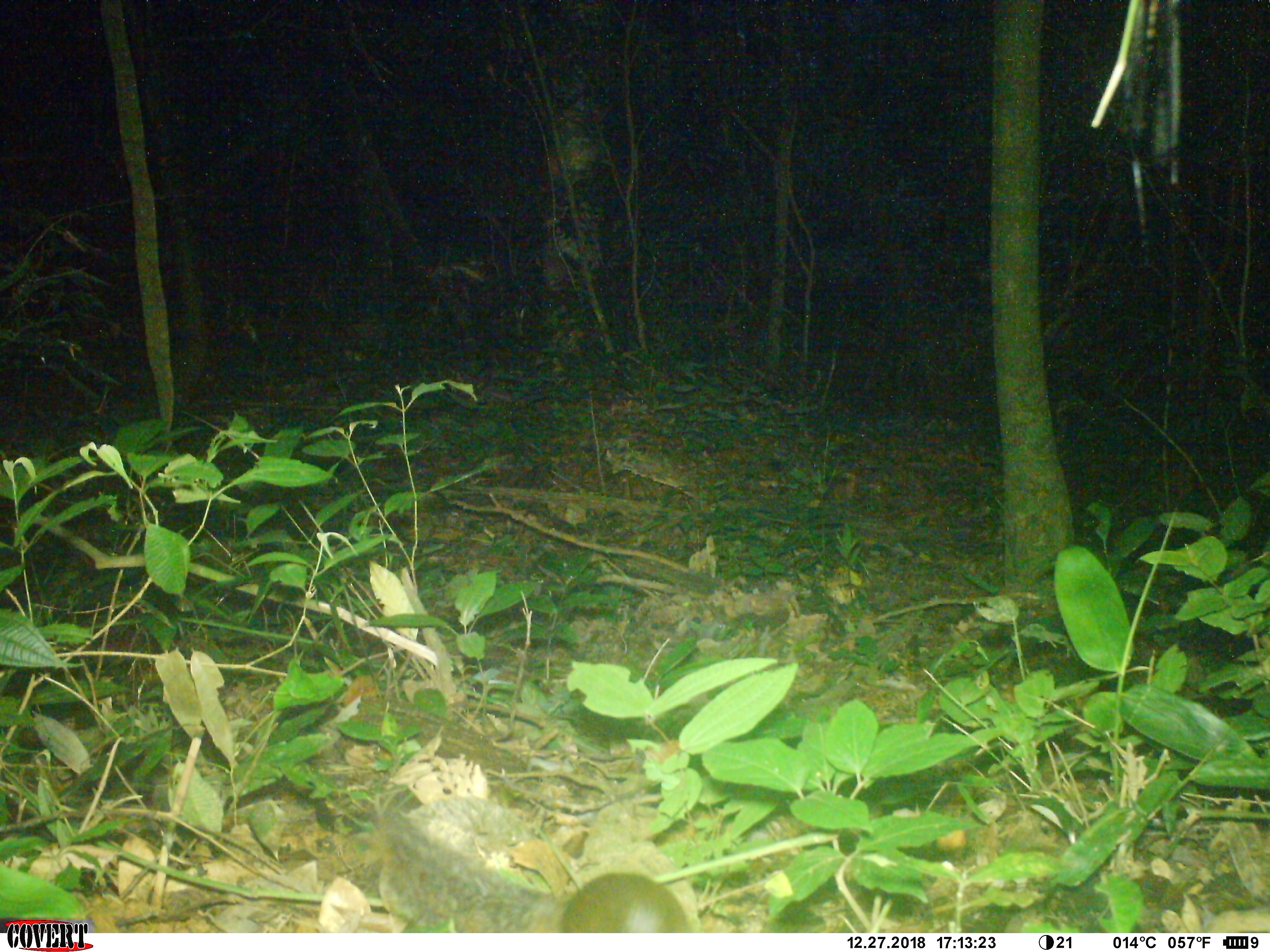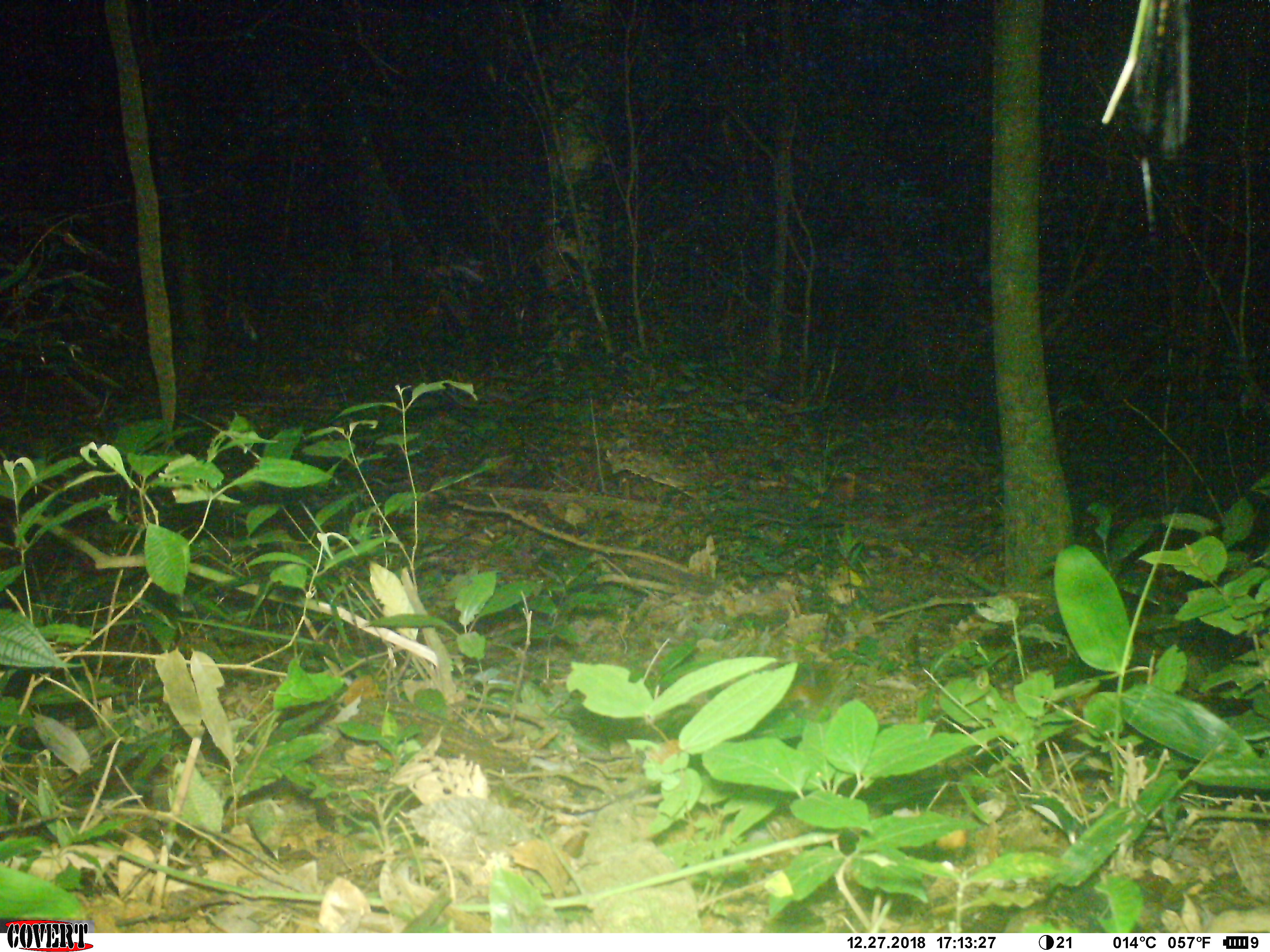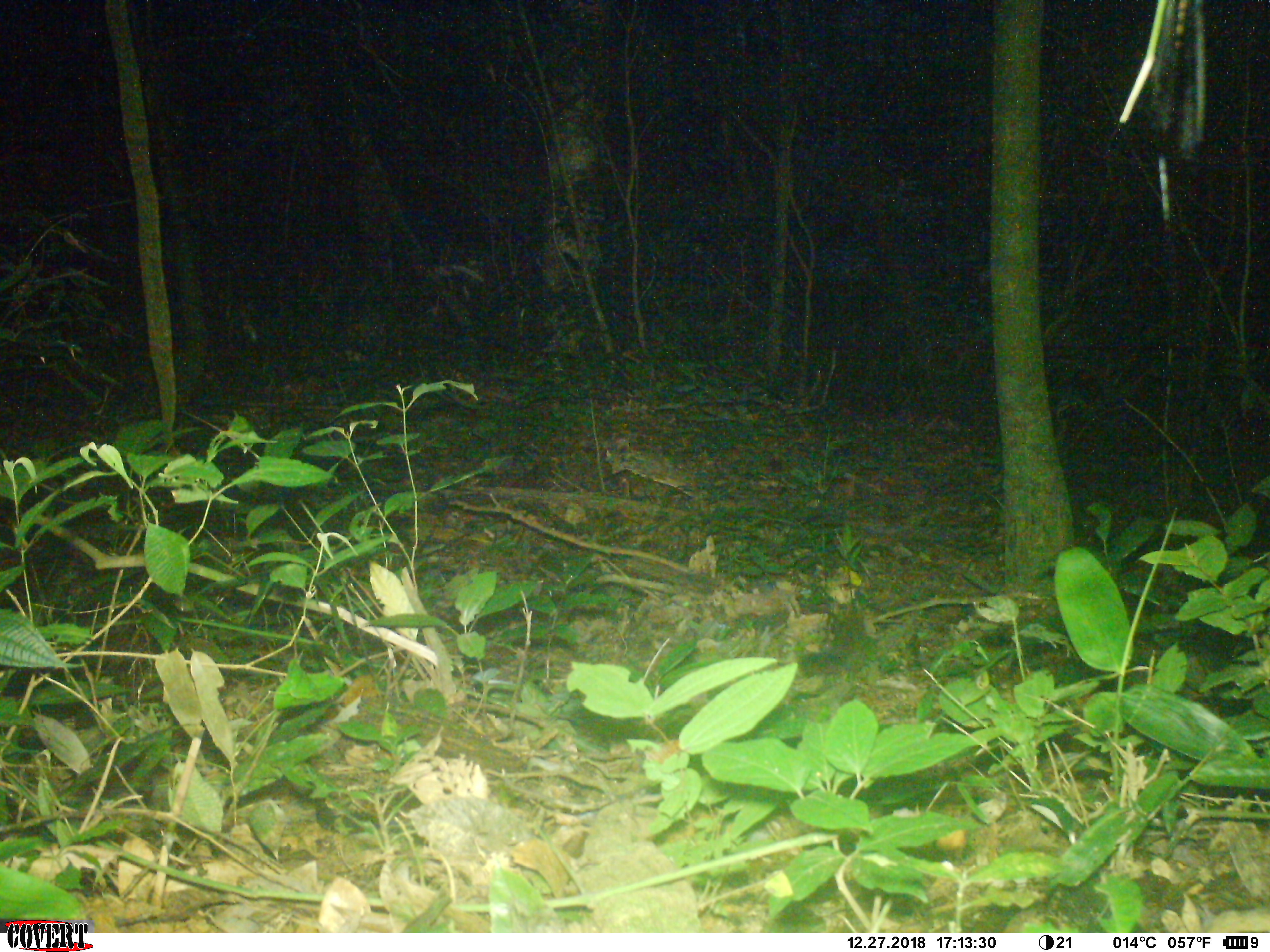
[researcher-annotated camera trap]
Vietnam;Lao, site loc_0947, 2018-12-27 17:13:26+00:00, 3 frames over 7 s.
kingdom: Animalia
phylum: Chordata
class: Mammalia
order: Rodentia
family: Sciuridae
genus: Dremomys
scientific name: Dremomys rufigenis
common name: red-cheeked squirrel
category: red cheeked squirrel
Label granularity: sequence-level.